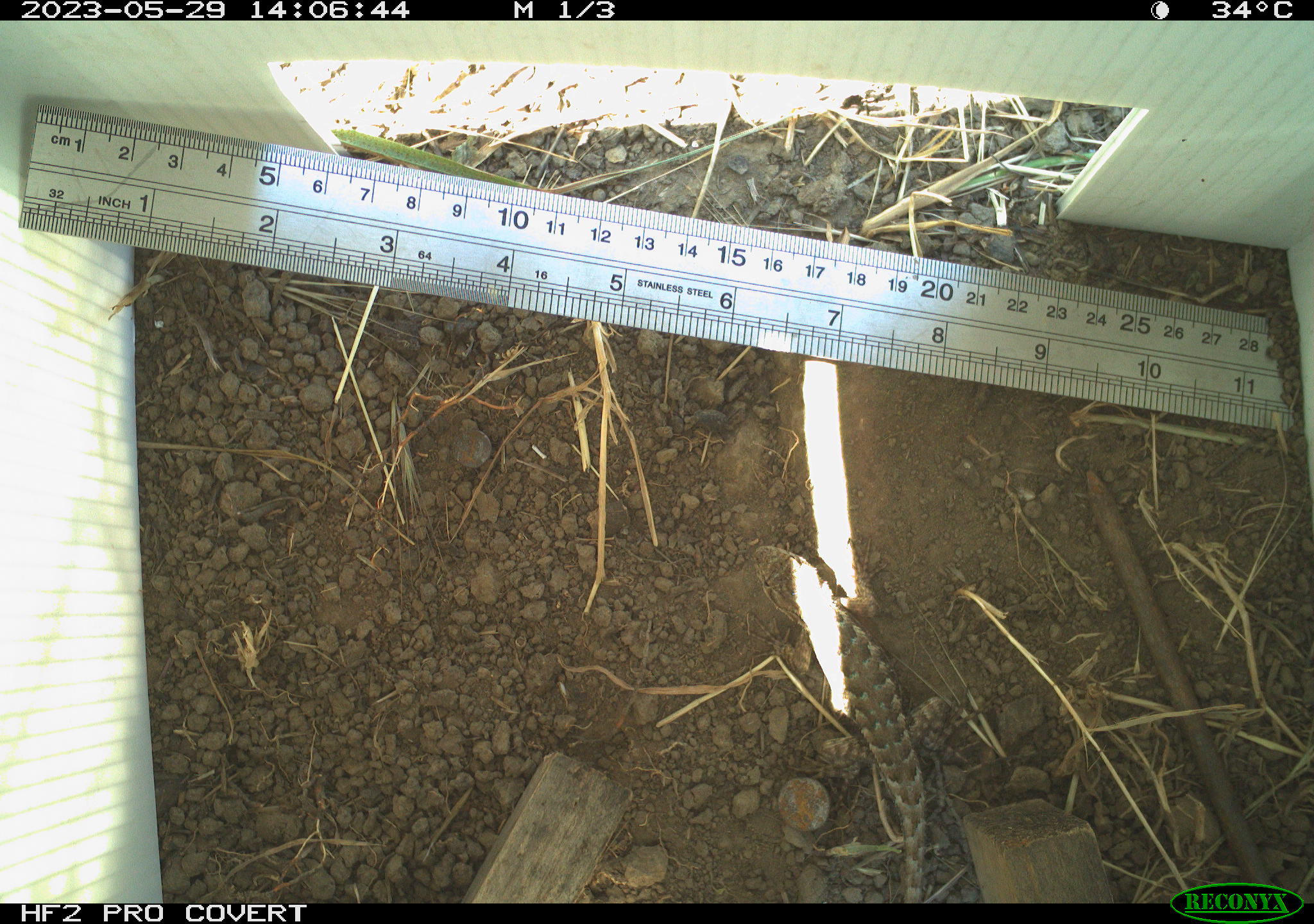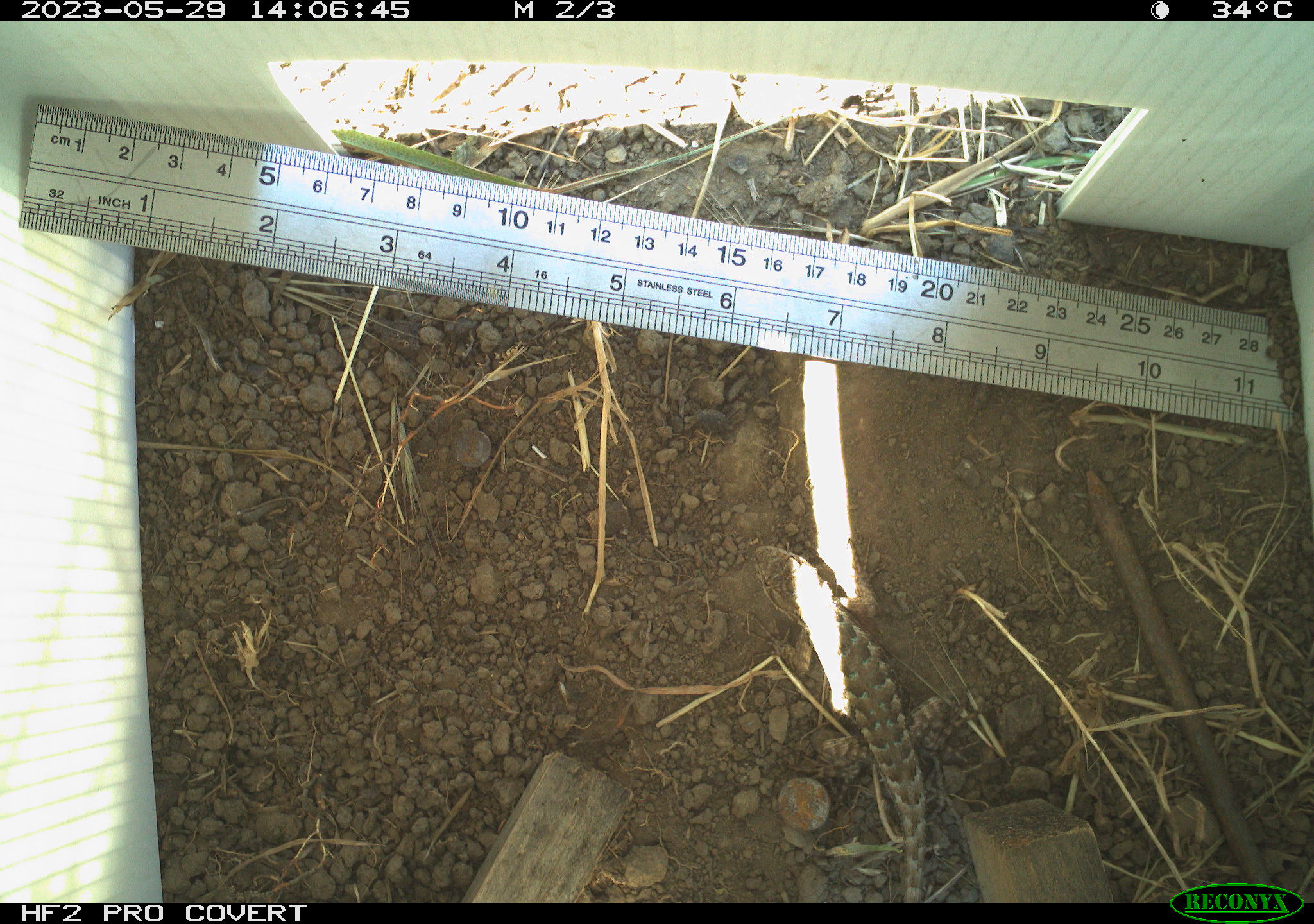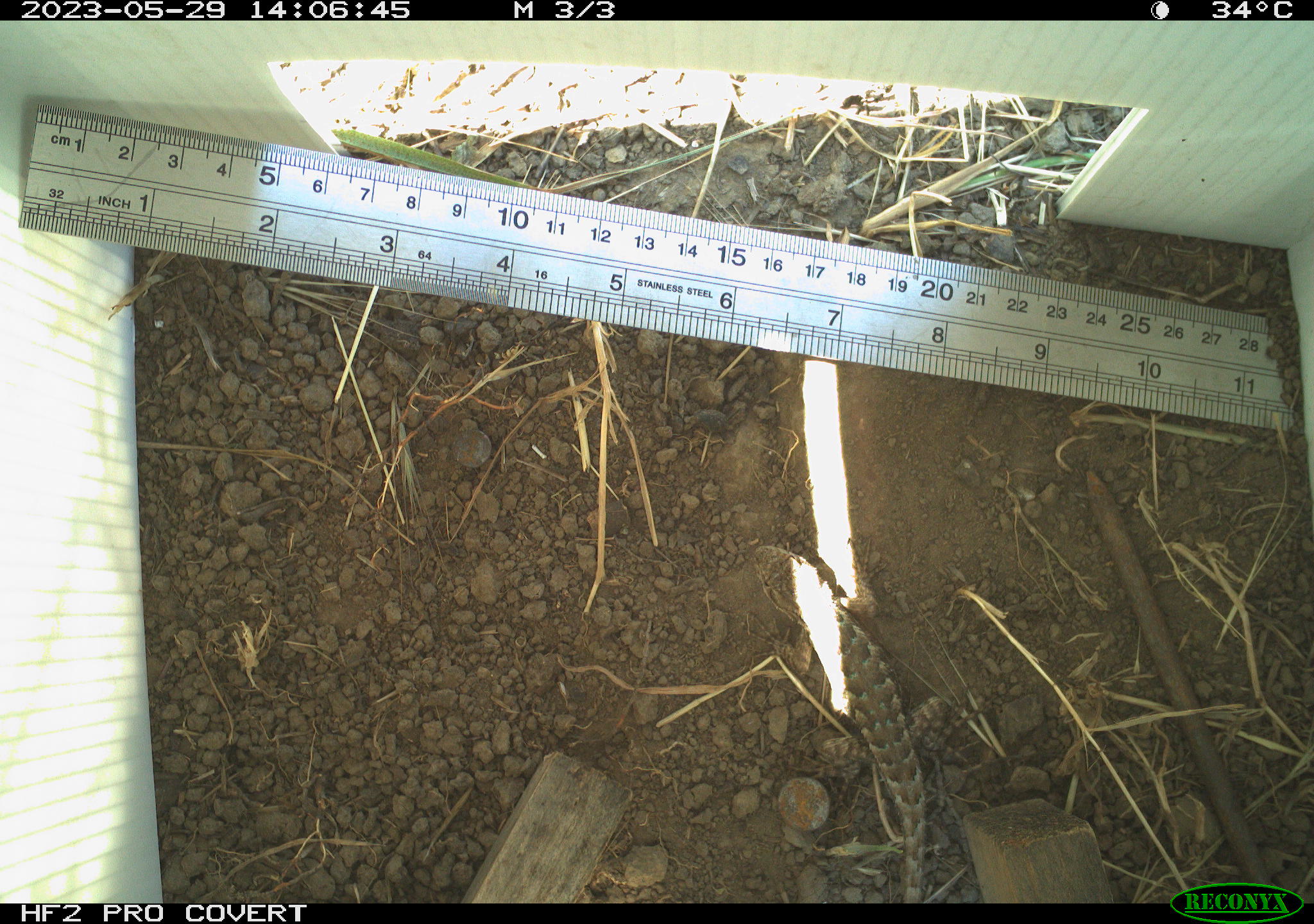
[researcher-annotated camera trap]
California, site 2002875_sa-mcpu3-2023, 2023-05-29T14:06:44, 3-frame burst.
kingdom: Animalia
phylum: Chordata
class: Reptilia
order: Squamata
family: Phrynosomatidae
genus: Sceloporus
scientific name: Sceloporus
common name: spiny lizards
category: sceloporus species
Sceloporus species (spiny lizards) (Sceloporus).